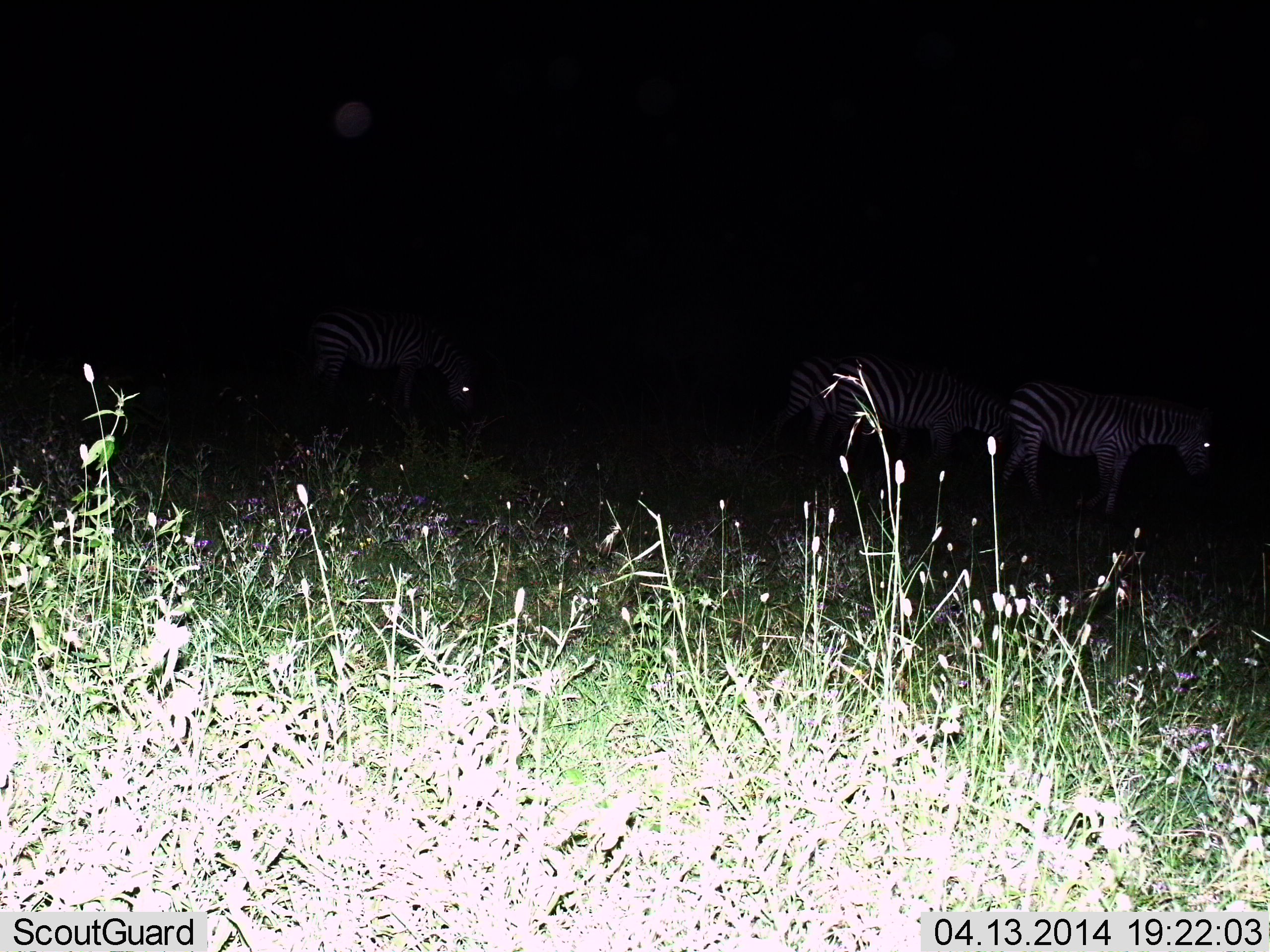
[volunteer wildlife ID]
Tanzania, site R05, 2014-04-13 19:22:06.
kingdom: Animalia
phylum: Chordata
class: Mammalia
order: Perissodactyla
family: Equidae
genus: Equus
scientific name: Equus quagga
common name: plains zebra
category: zebra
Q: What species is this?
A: Zebra (plains zebra) (Equus quagga).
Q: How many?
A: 3.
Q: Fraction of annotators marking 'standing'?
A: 40%.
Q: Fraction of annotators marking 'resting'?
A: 10%.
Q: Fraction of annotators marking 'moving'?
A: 40%.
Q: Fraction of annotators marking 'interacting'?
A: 0%.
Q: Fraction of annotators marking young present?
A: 0%.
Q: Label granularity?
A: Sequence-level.